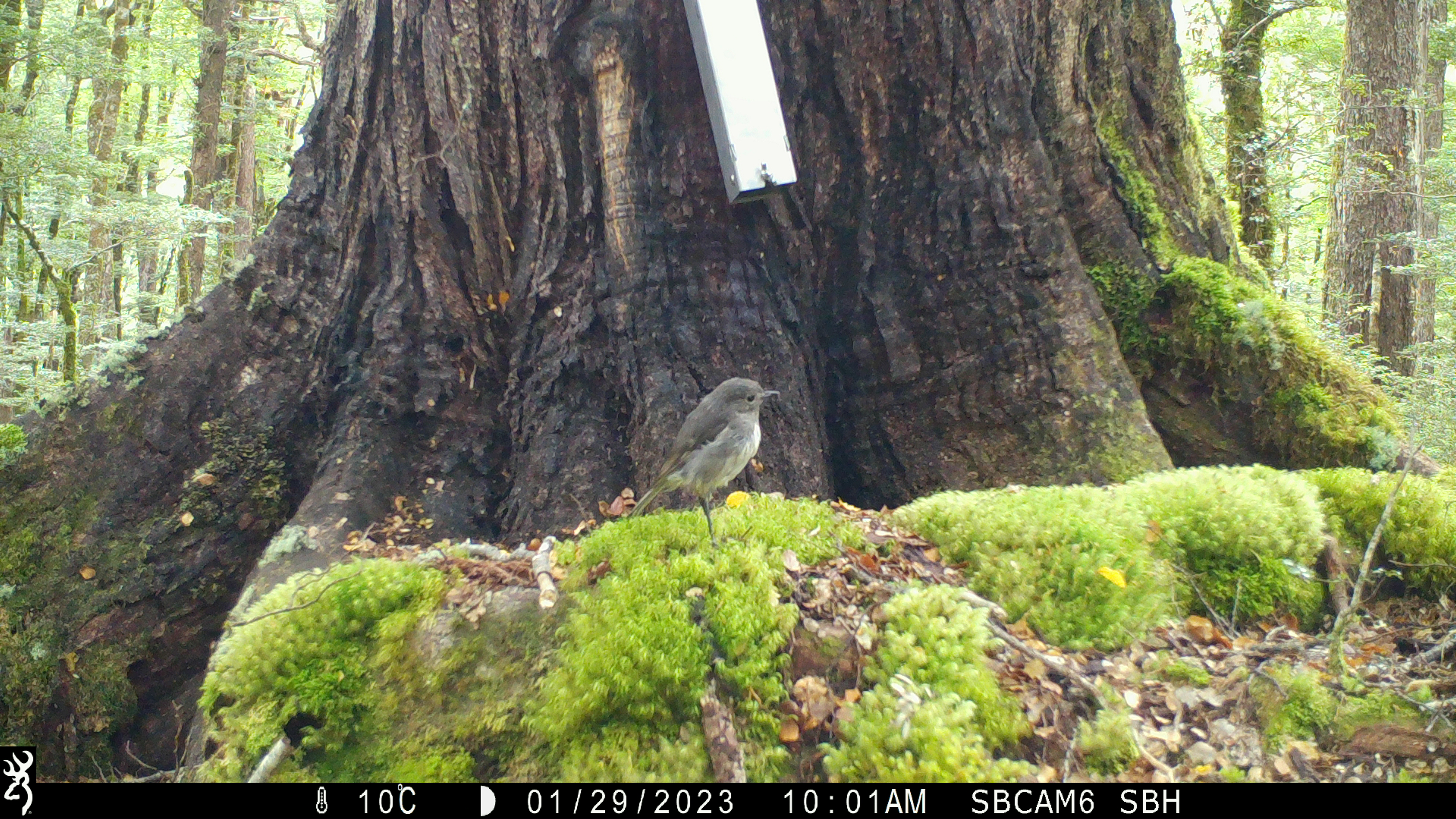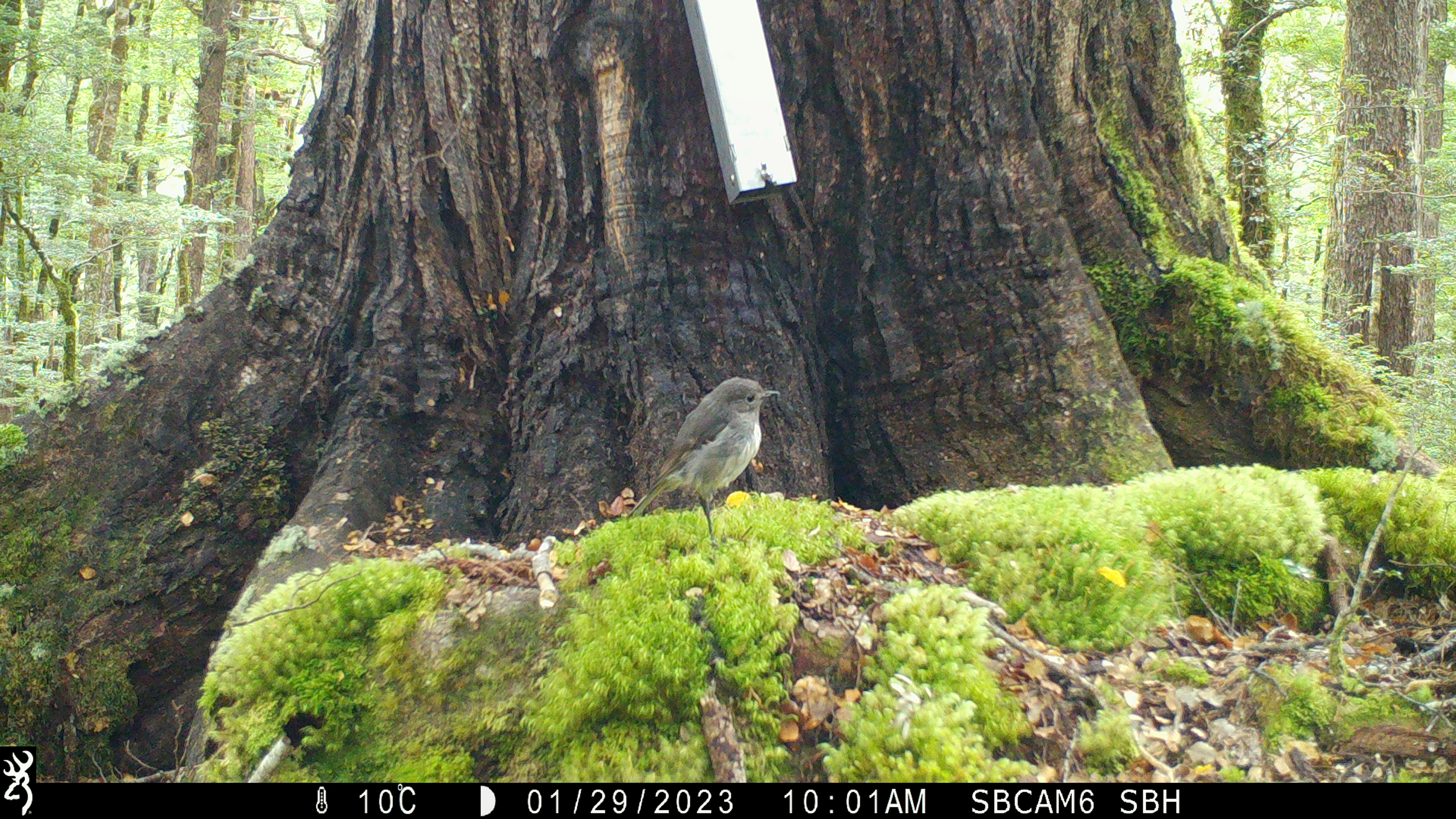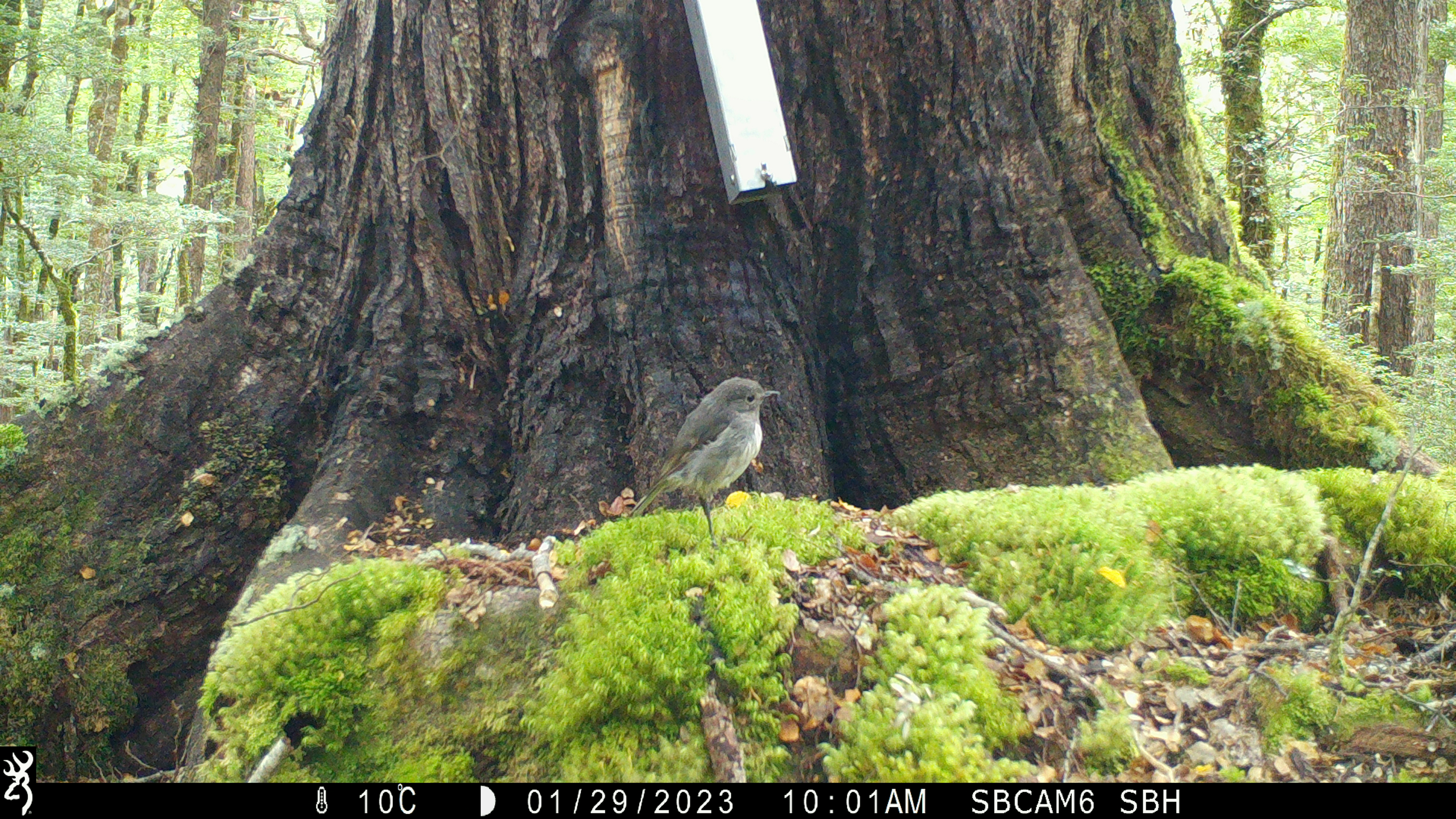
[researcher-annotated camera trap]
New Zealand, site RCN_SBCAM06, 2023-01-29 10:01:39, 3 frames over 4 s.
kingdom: Animalia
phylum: Chordata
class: Aves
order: Passeriformes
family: Petroicidae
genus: Petroica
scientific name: Petroica australis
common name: new zealand robin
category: robin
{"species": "robin (new zealand robin) (Petroica australis)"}